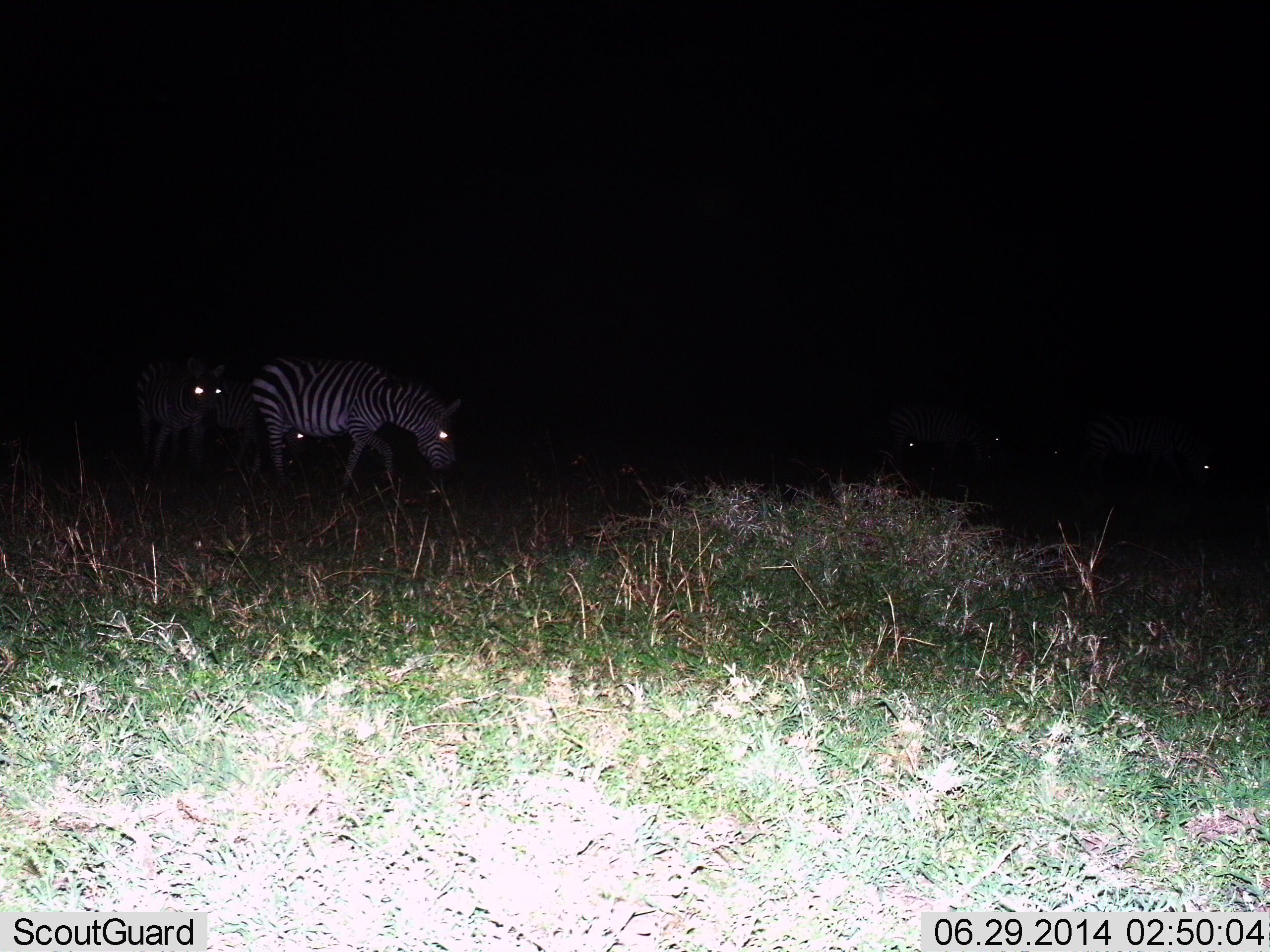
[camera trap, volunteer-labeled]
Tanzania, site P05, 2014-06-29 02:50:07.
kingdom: Animalia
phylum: Chordata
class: Mammalia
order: Perissodactyla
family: Equidae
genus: Equus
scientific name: Equus quagga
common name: plains zebra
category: zebra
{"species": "zebra (plains zebra) (Equus quagga)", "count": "4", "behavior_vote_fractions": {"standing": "10%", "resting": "0%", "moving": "40%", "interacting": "0%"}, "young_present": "0%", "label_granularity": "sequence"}